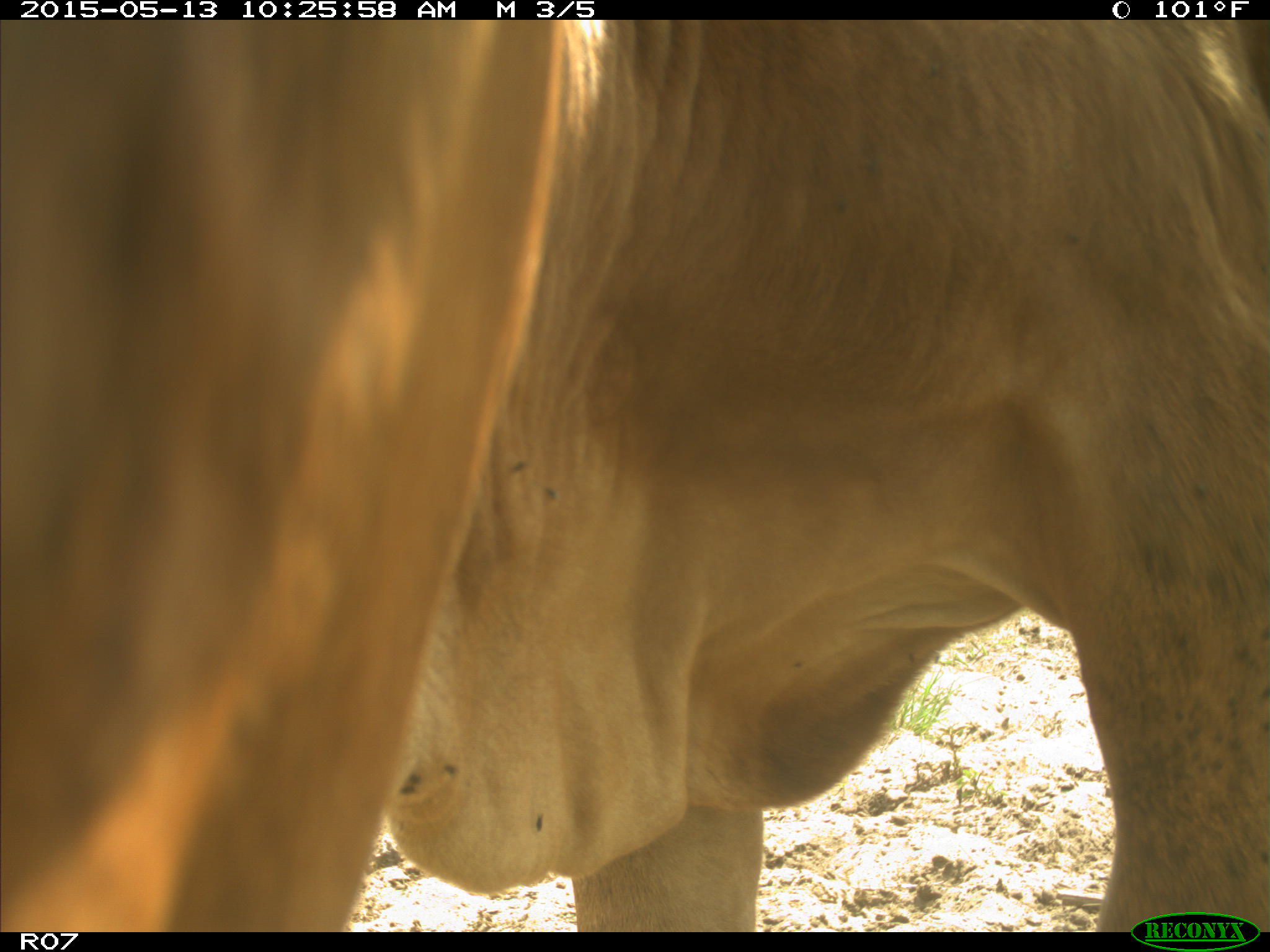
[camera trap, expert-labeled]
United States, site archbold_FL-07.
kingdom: Animalia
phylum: Chordata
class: Mammalia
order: Artiodactyla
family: Bovidae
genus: Bos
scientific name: Bos taurus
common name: domestic cow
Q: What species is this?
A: Bos taurus (domestic cow).